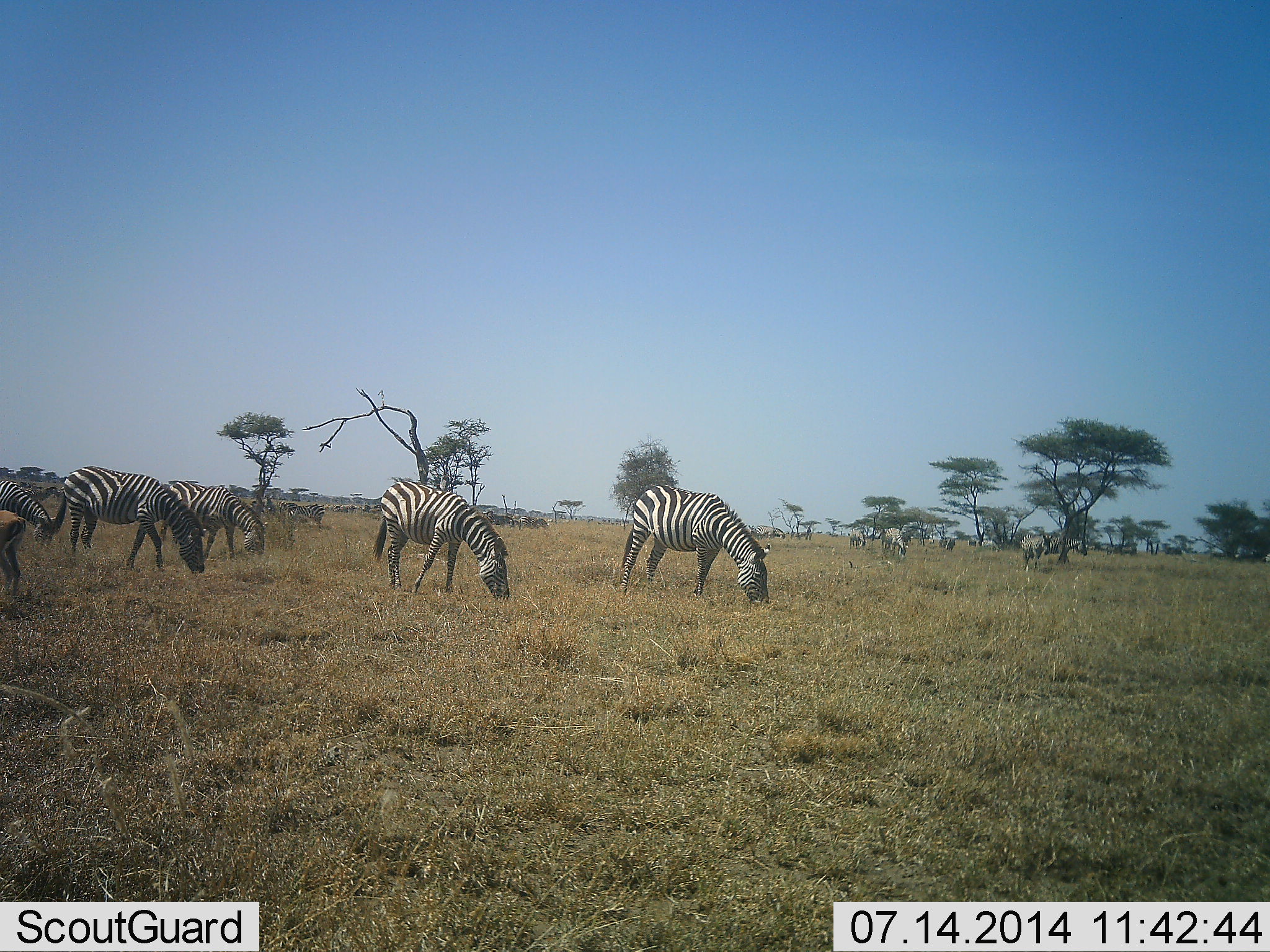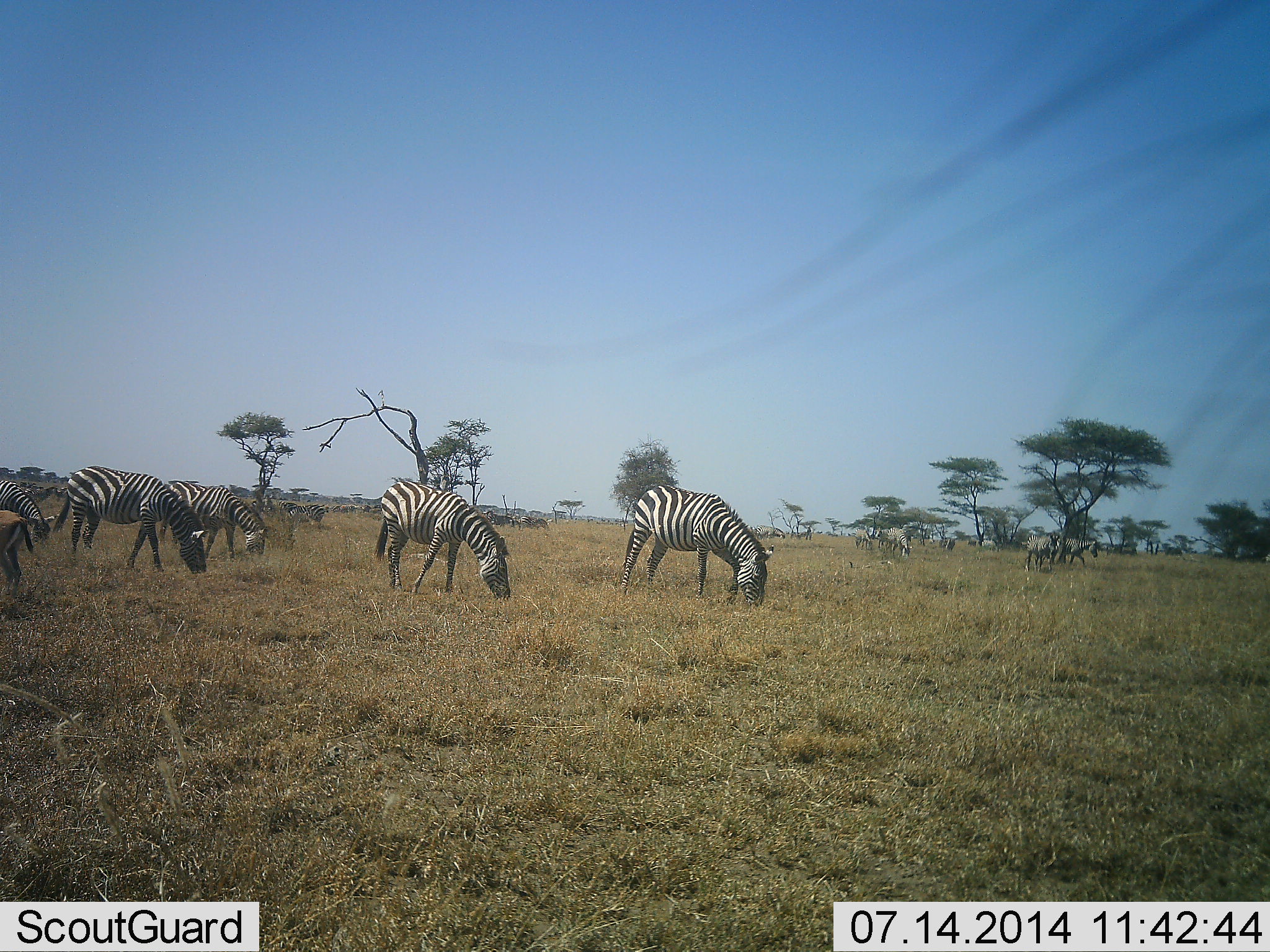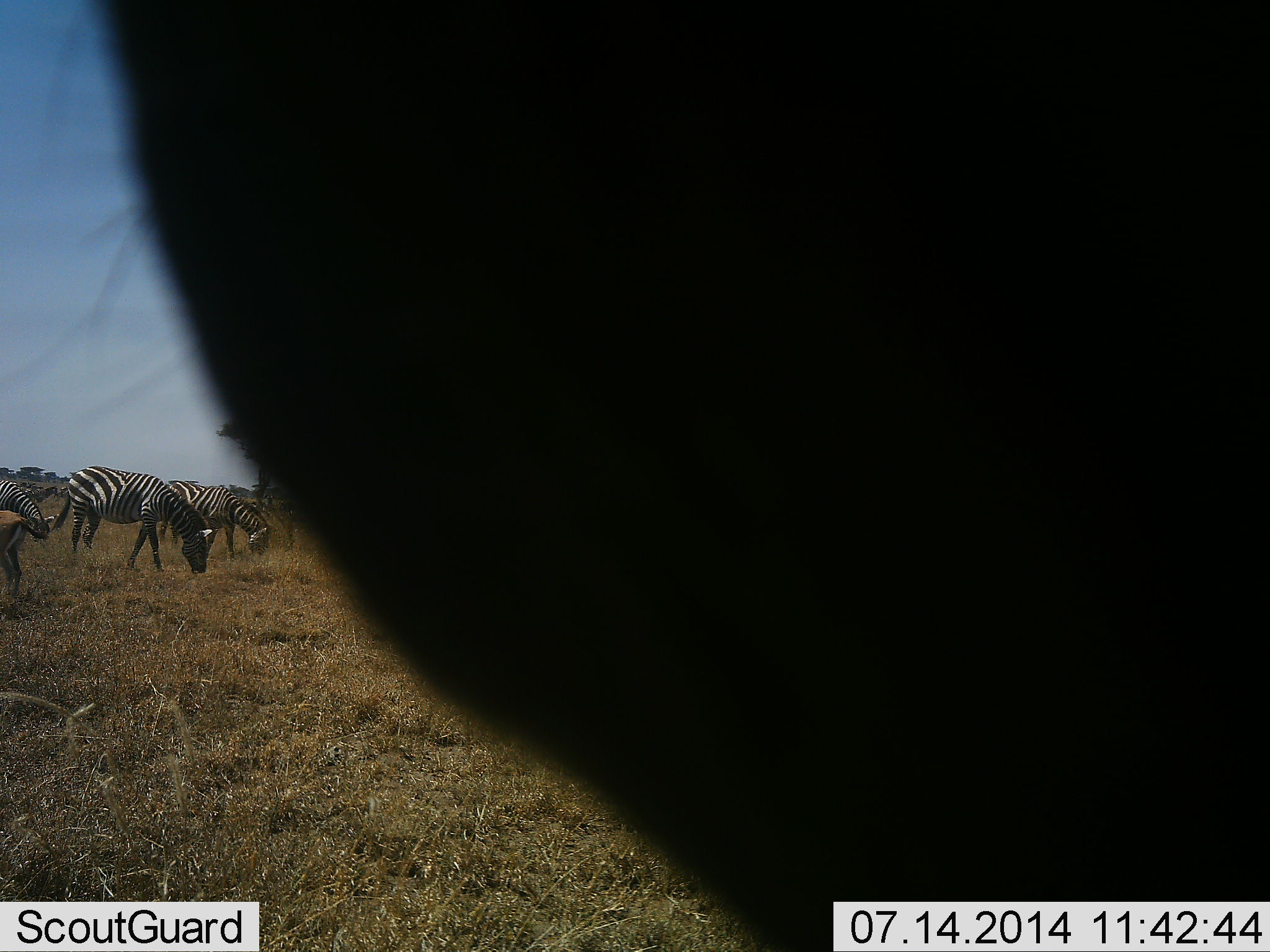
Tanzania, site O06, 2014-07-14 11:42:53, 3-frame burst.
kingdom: Animalia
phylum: Chordata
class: Mammalia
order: Perissodactyla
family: Equidae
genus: Equus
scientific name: Equus quagga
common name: plains zebra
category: zebra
Zebra (plains zebra) (Equus quagga), count 11-50. Behavior (volunteer vote fractions): standing 44%, resting 6%, moving 25%, interacting 12%. Young present (vote fraction): 0%. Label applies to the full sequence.